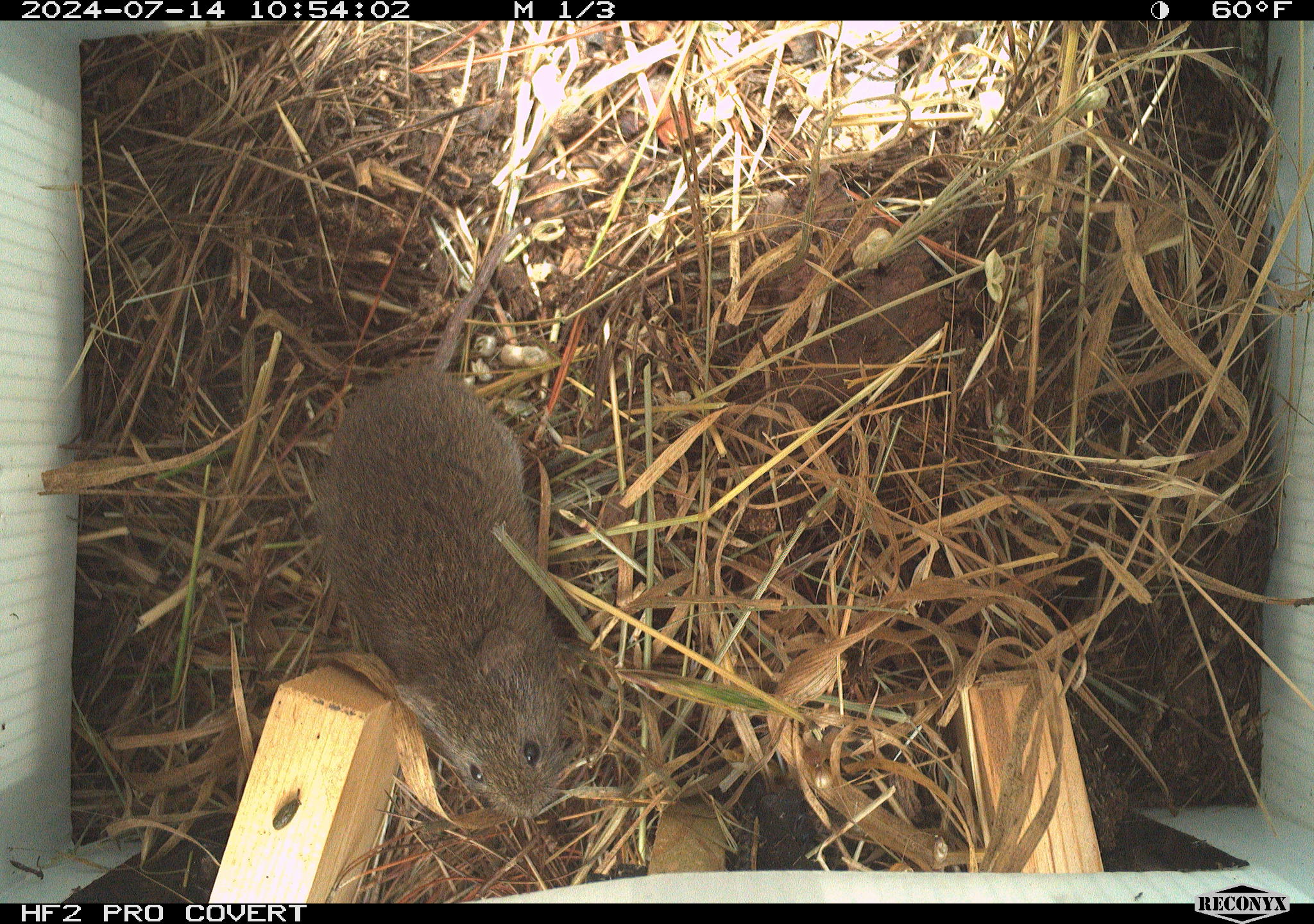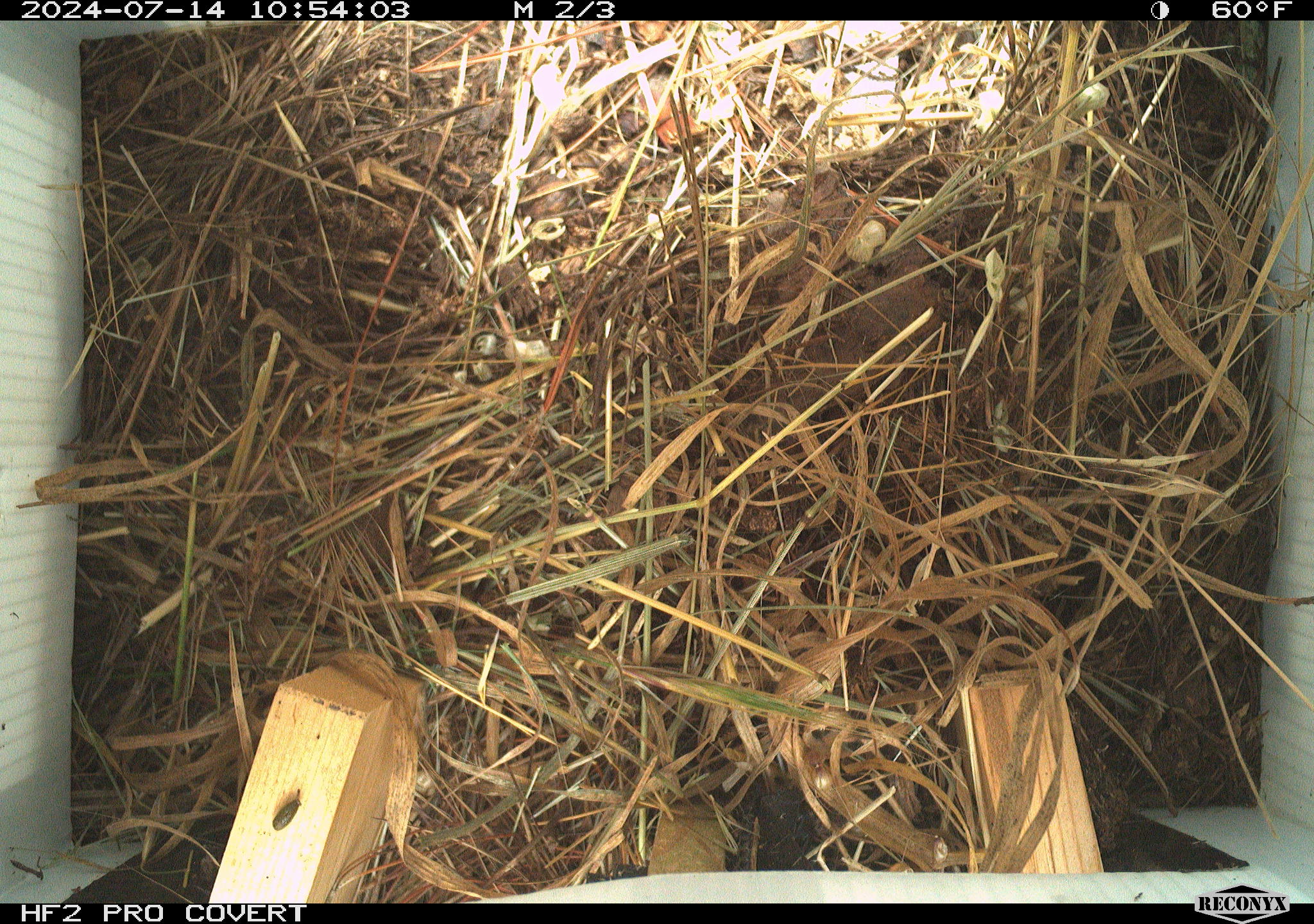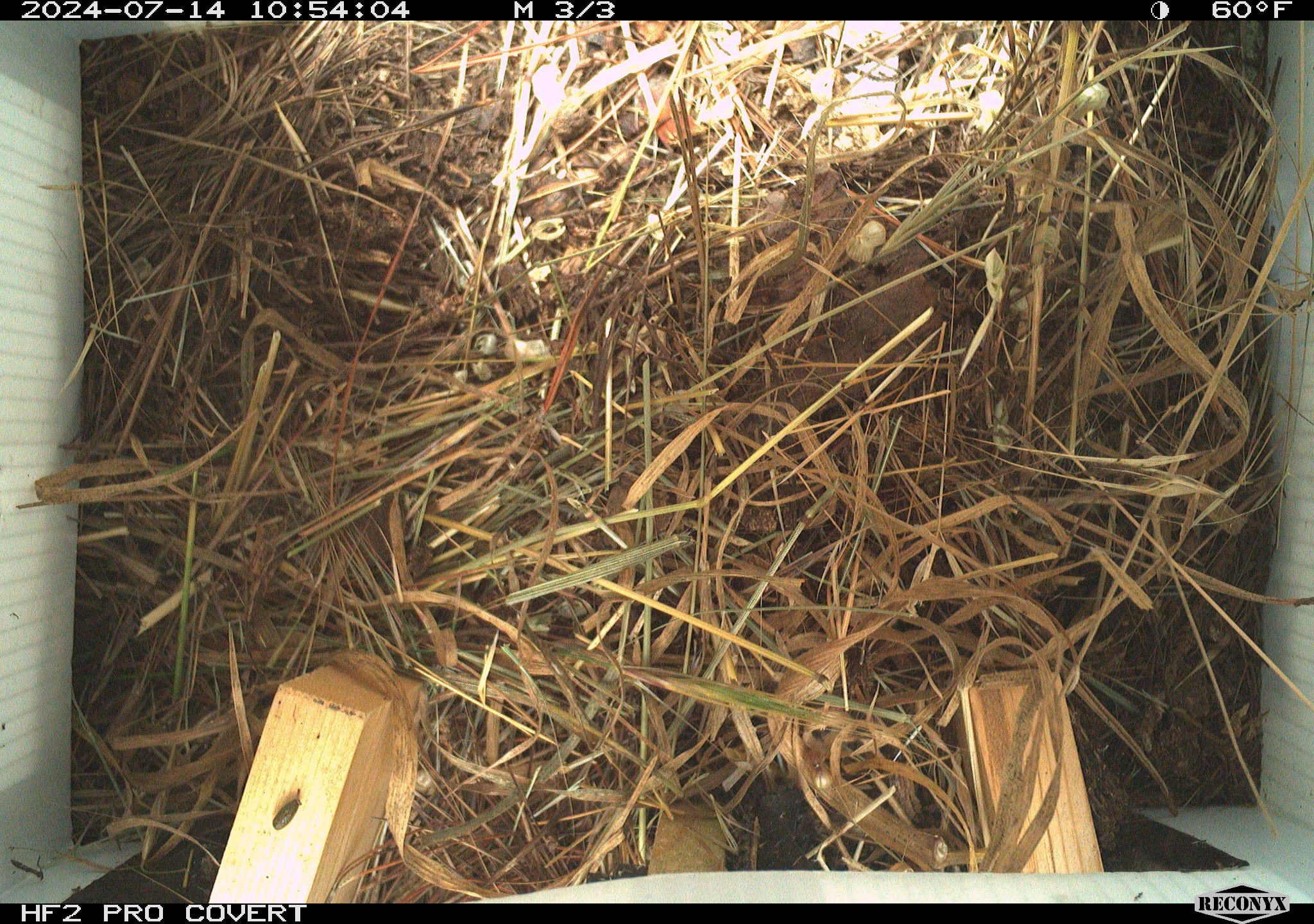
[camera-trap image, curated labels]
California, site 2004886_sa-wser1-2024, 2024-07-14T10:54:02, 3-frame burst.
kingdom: Animalia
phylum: Chordata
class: Mammalia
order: Rodentia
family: Cricetidae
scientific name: Arvicolinae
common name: voles, lemmings, and muskrats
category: arvicolinae subfamily